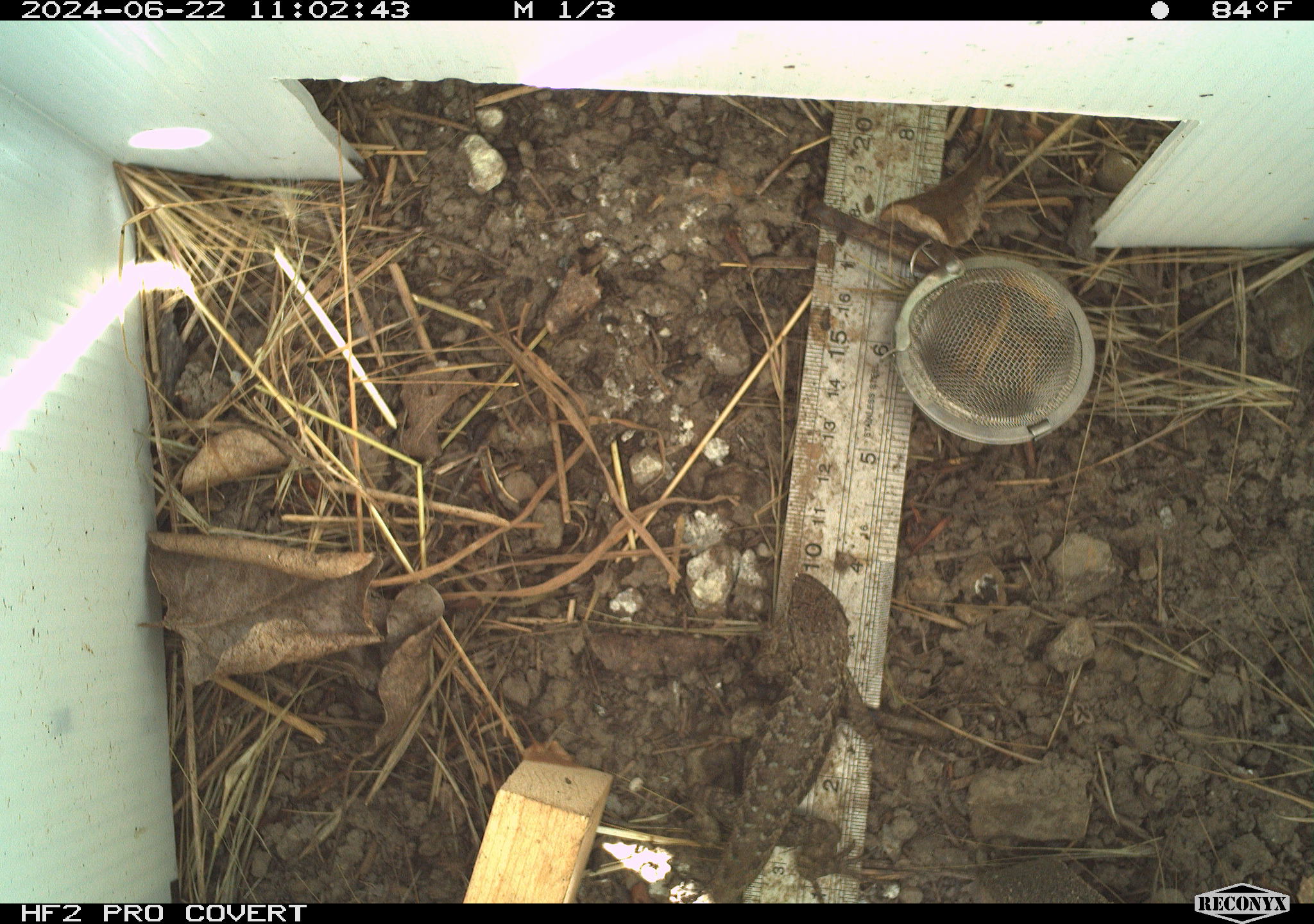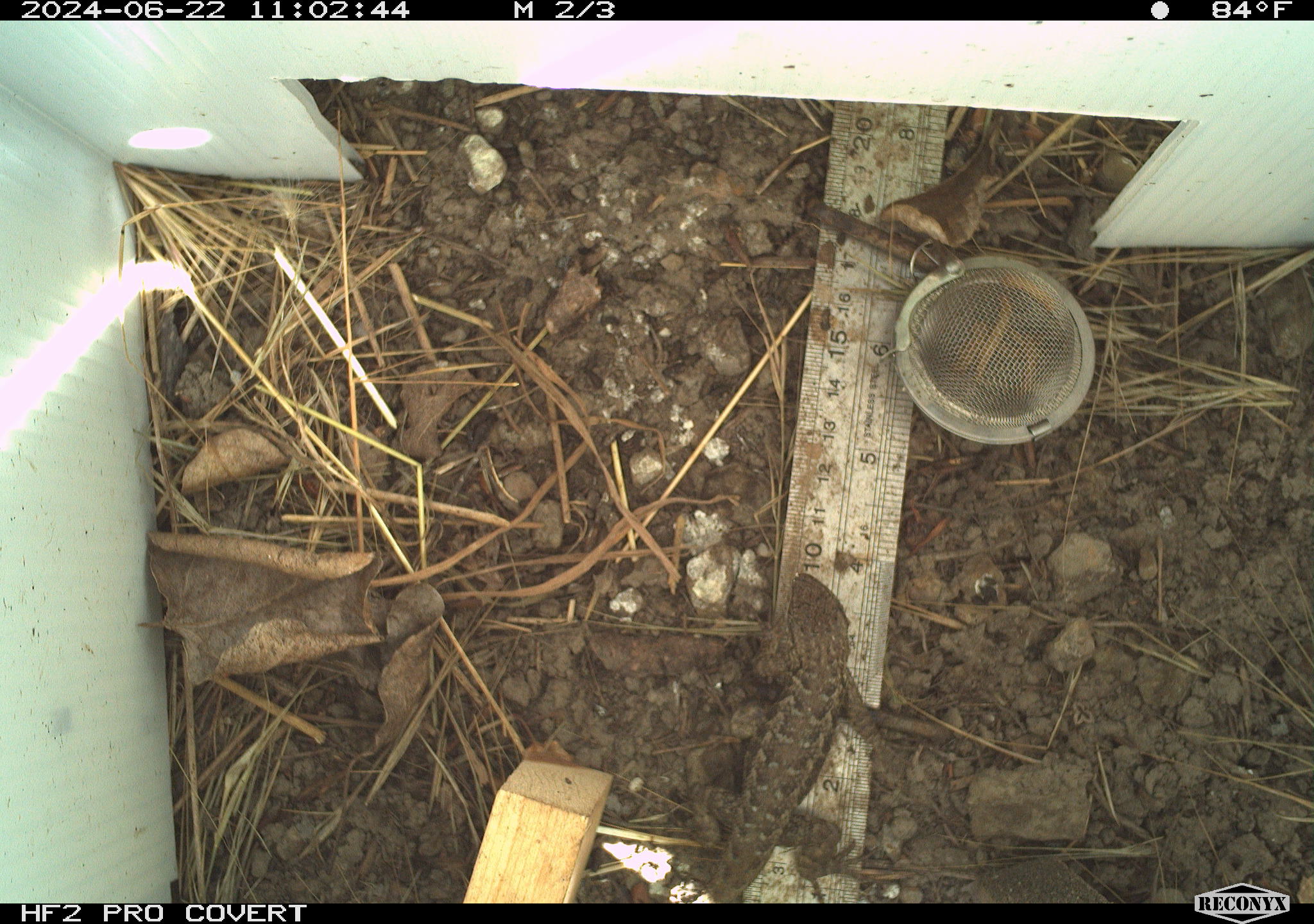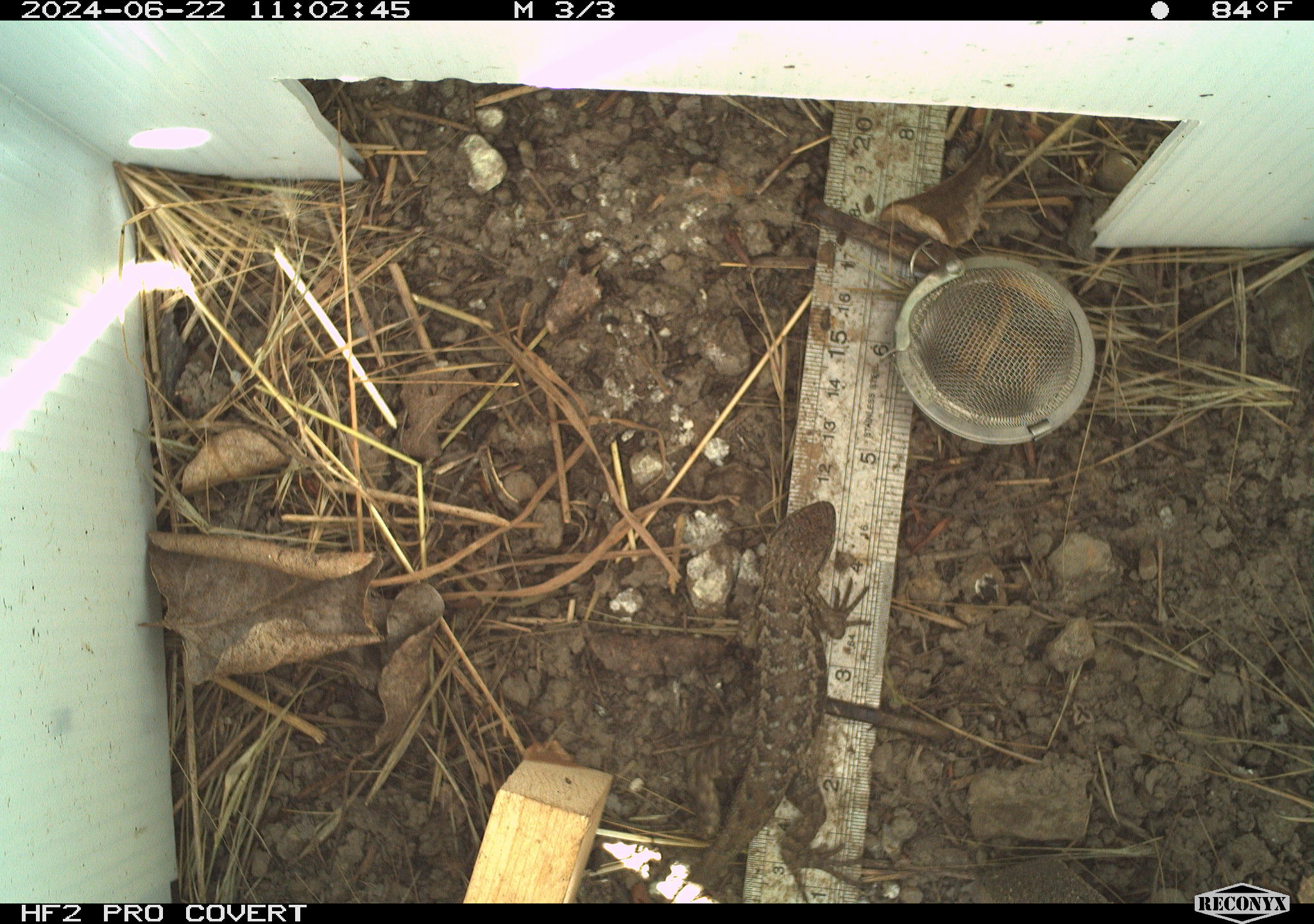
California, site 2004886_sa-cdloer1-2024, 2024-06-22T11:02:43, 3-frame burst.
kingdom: Animalia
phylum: Chordata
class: Reptilia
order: Squamata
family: Phrynosomatidae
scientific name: Phrynosomatidae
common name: phrynosomatid lizards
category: phrynosomatidae family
Phrynosomatidae family (phrynosomatid lizards) (Phrynosomatidae).